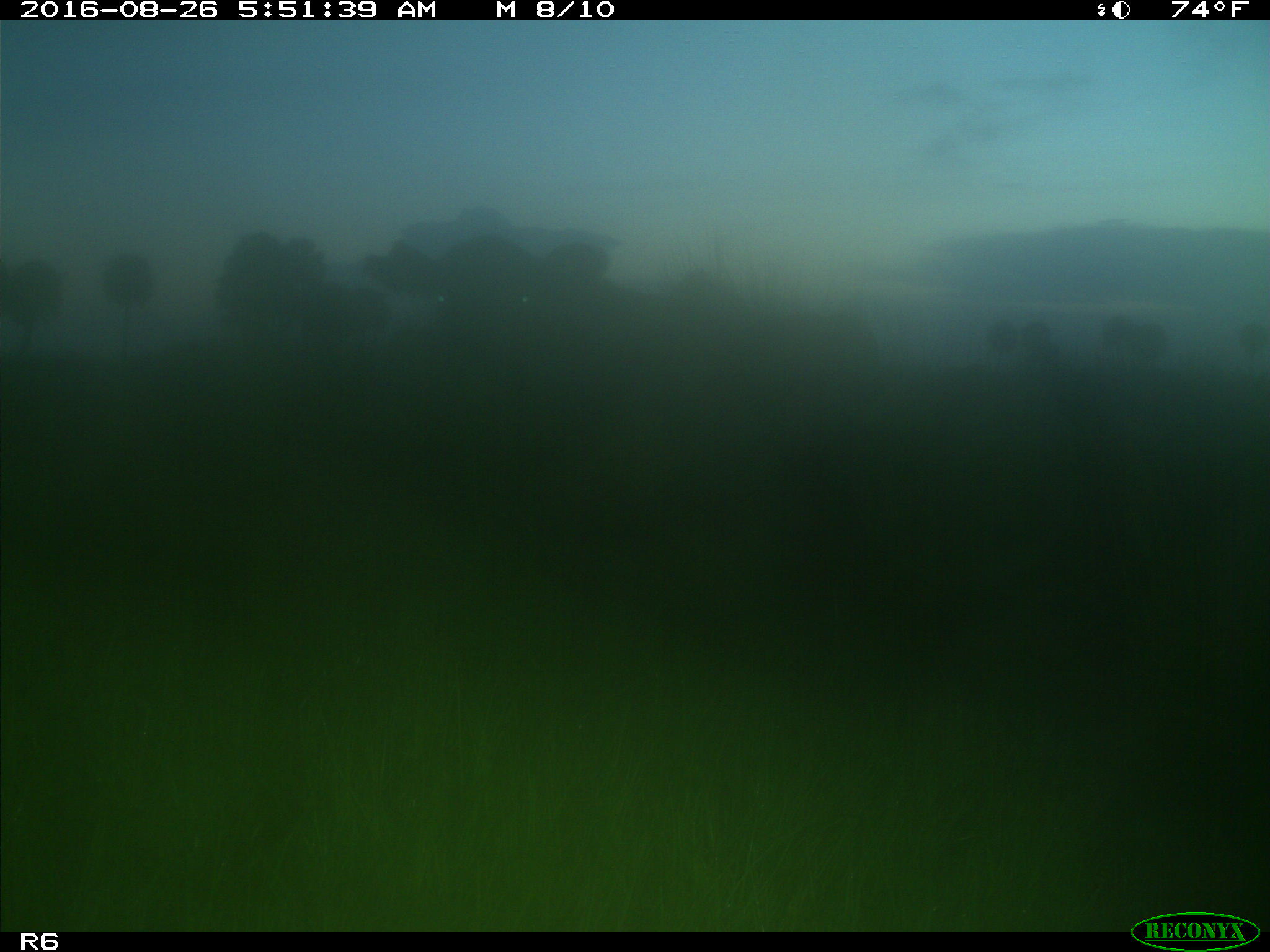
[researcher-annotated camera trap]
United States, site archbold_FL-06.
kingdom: Animalia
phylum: Chordata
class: Mammalia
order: Artiodactyla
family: Bovidae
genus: Bos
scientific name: Bos taurus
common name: domestic cow